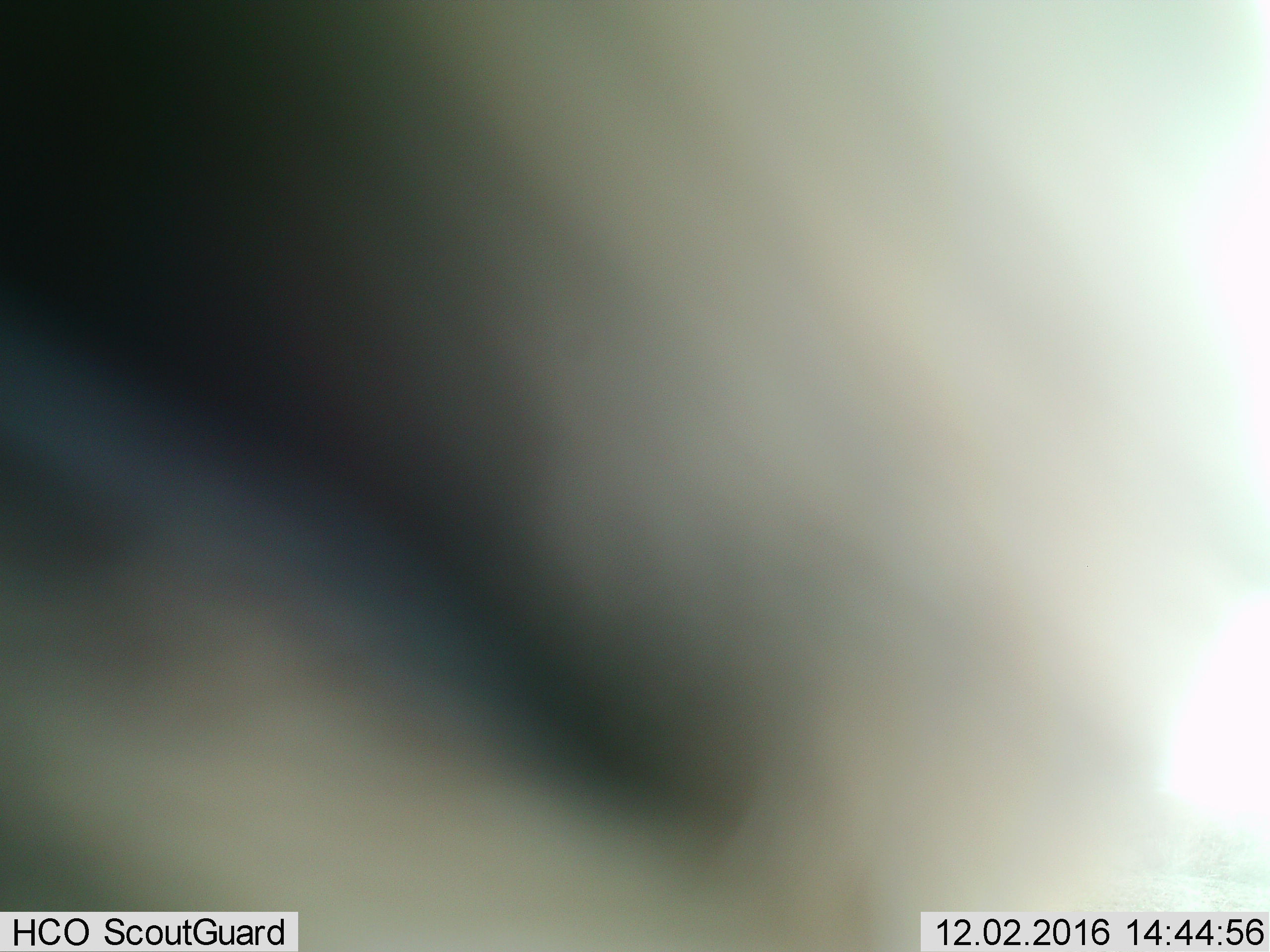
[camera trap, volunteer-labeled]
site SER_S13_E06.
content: unidentified animal